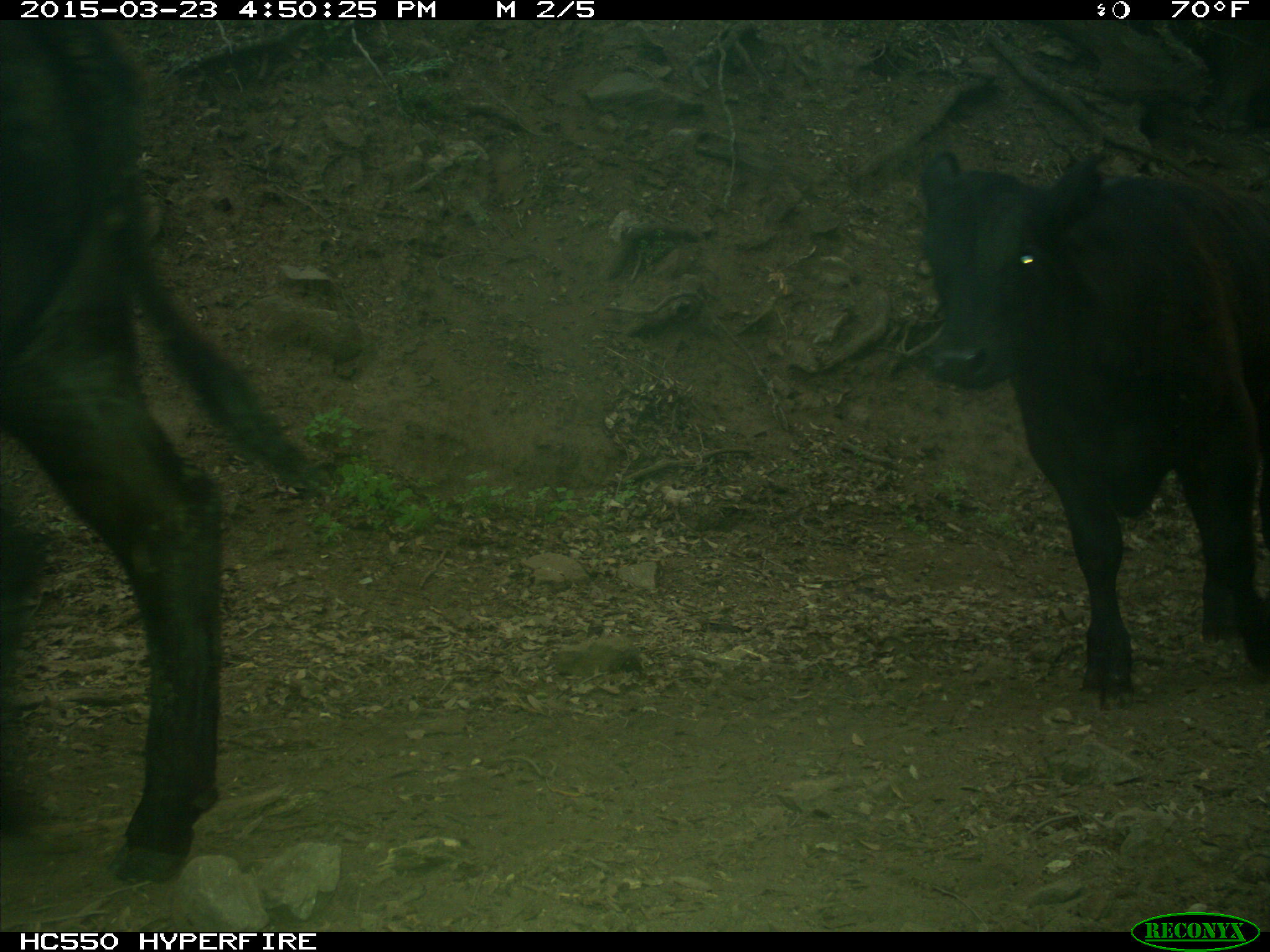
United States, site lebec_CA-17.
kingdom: Animalia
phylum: Chordata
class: Mammalia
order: Artiodactyla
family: Bovidae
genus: Bos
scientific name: Bos taurus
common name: domestic cow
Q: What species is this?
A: Bos taurus (domestic cow).